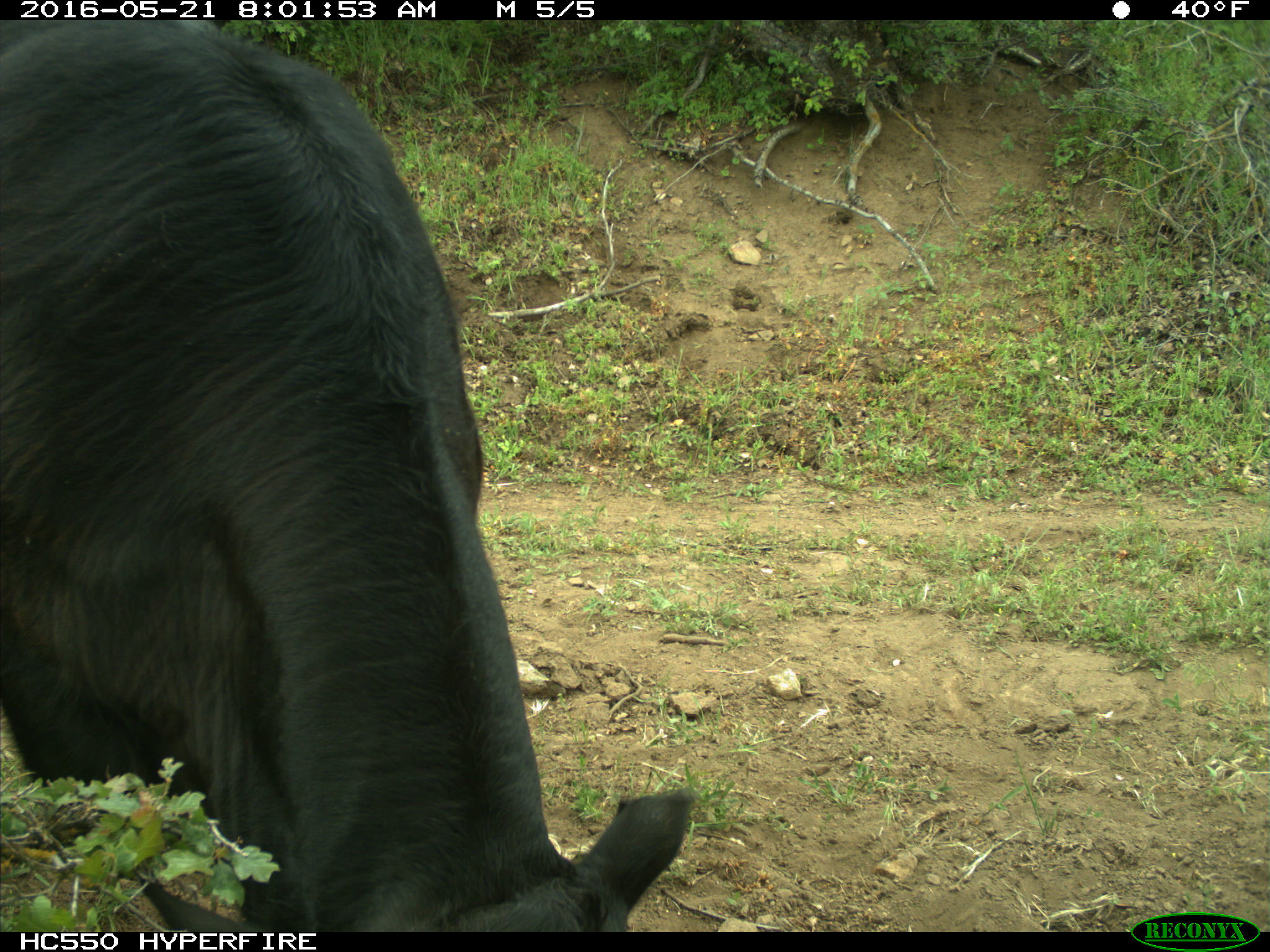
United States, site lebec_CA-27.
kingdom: Animalia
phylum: Chordata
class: Mammalia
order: Artiodactyla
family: Bovidae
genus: Bos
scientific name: Bos taurus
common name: domestic cow